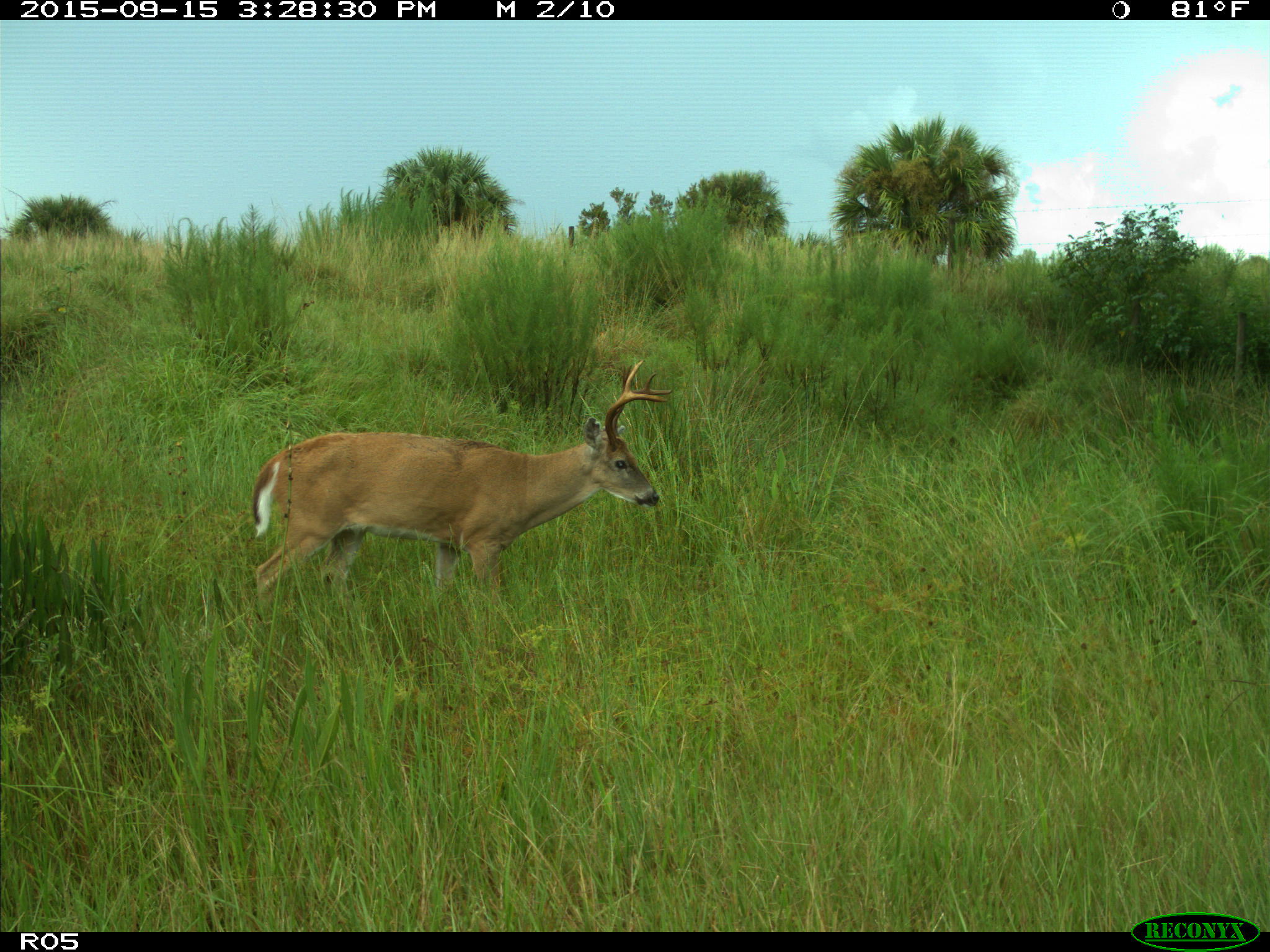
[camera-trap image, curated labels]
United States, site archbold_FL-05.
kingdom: Animalia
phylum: Chordata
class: Mammalia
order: Artiodactyla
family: Cervidae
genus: Odocoileus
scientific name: Odocoileus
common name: deer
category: unidentified deer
Unidentified deer (deer) (Odocoileus).